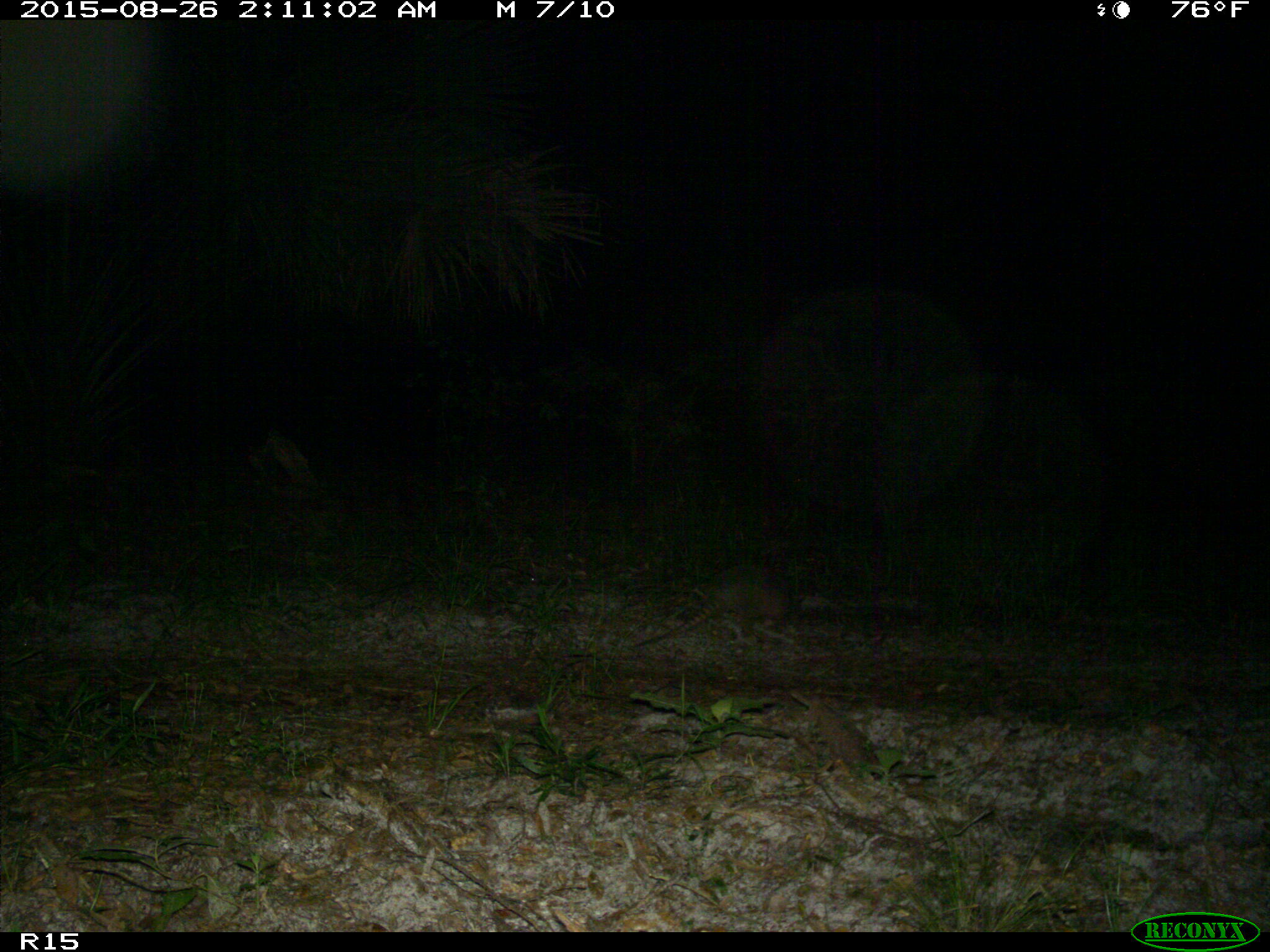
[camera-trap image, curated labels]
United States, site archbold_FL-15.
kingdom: Animalia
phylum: Chordata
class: Mammalia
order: Cingulata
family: Dasypodidae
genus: Dasypus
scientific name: Dasypus novemcinctus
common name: nine-banded armadillo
Dasypus novemcinctus (nine-banded armadillo).